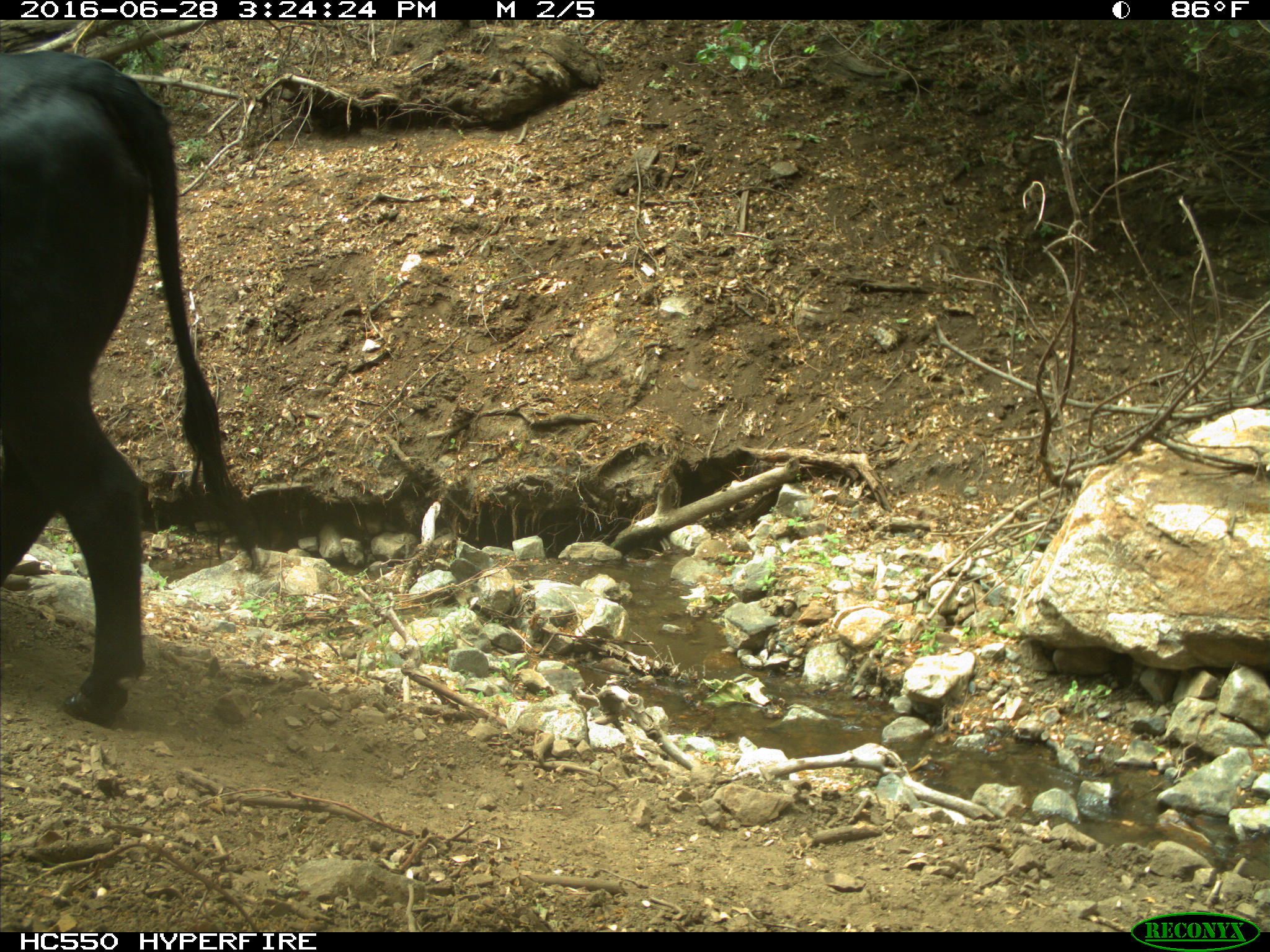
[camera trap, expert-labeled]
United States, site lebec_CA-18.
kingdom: Animalia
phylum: Chordata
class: Mammalia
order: Artiodactyla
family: Bovidae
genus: Bos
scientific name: Bos taurus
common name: domestic cow